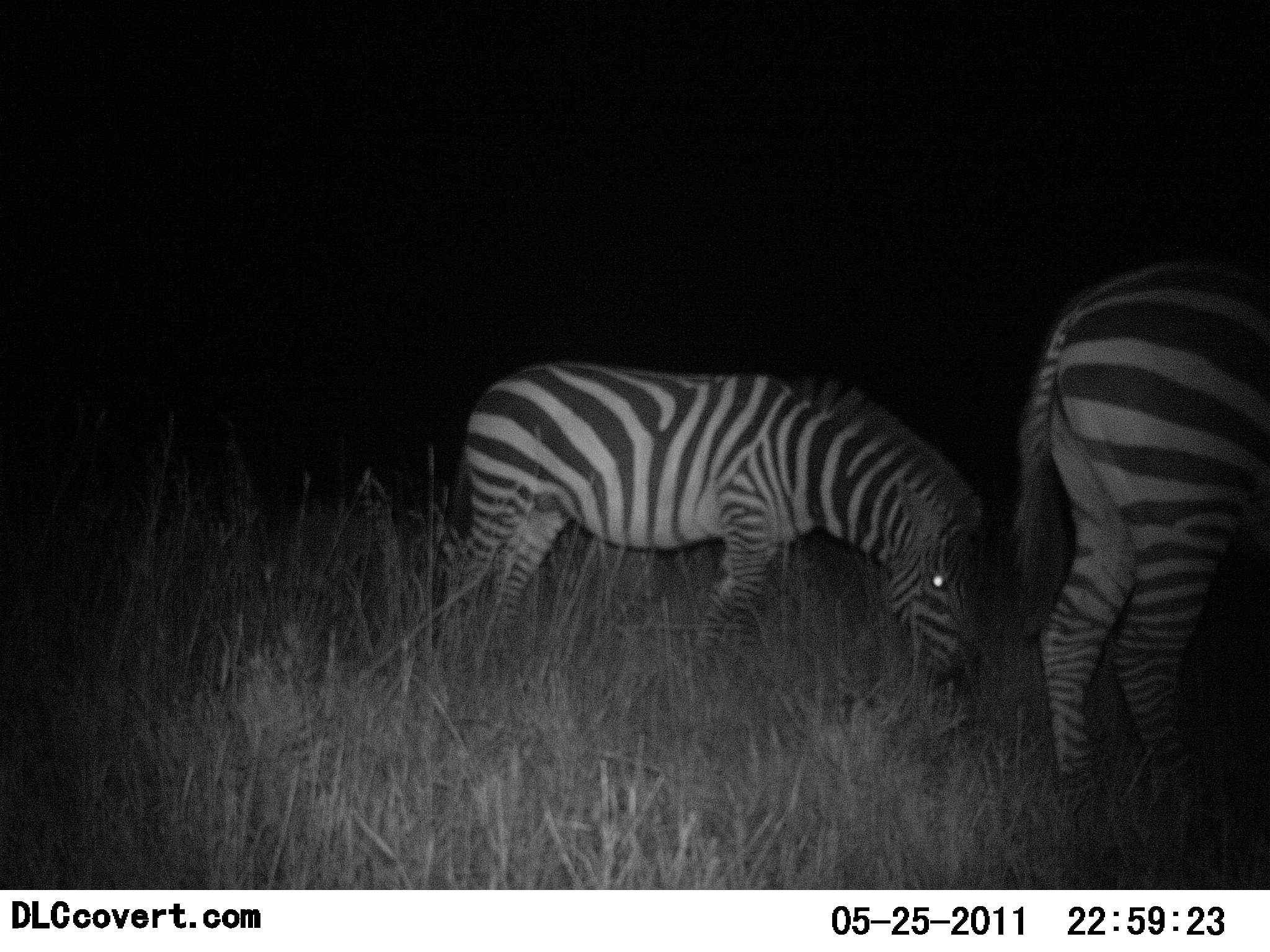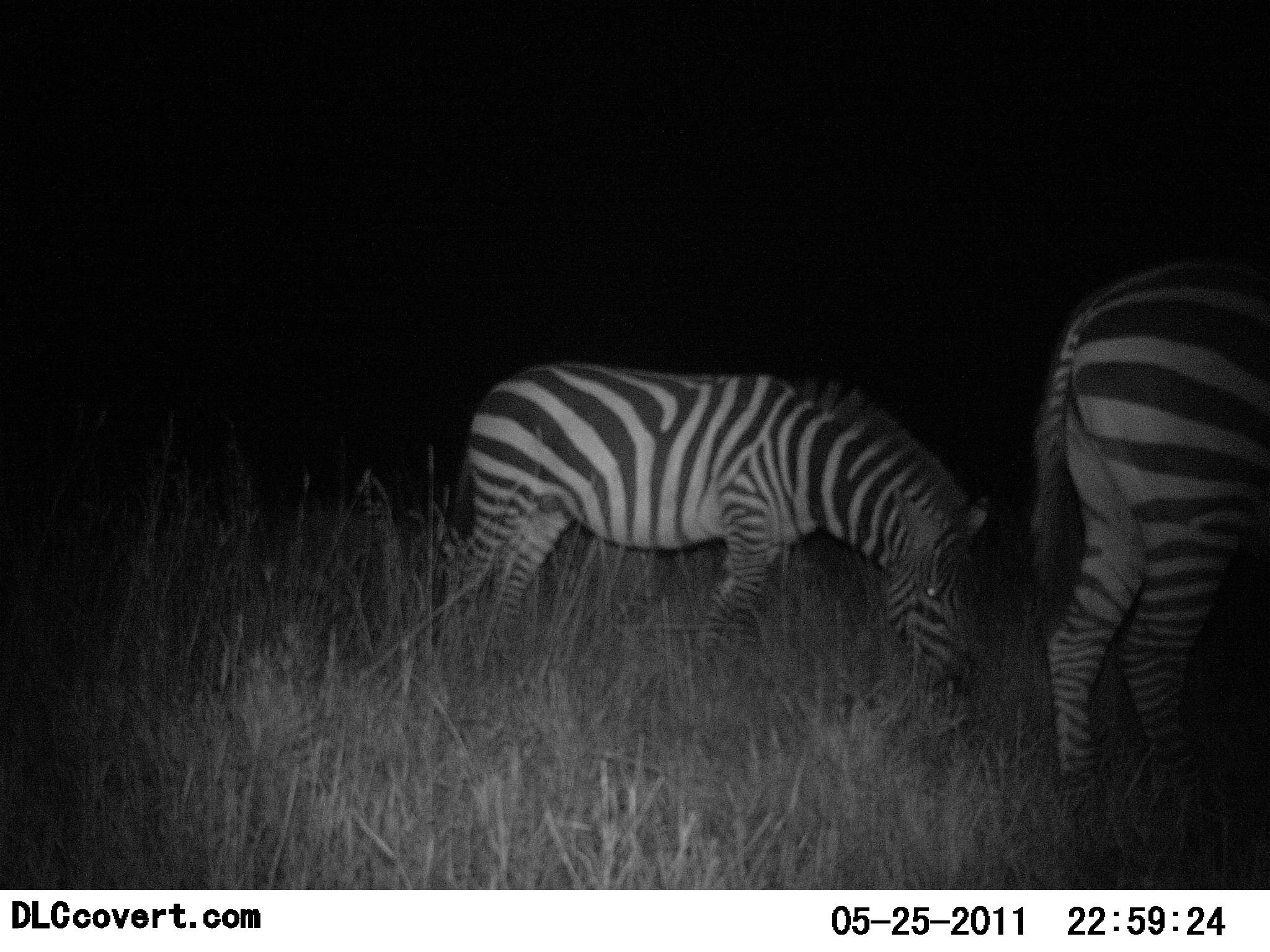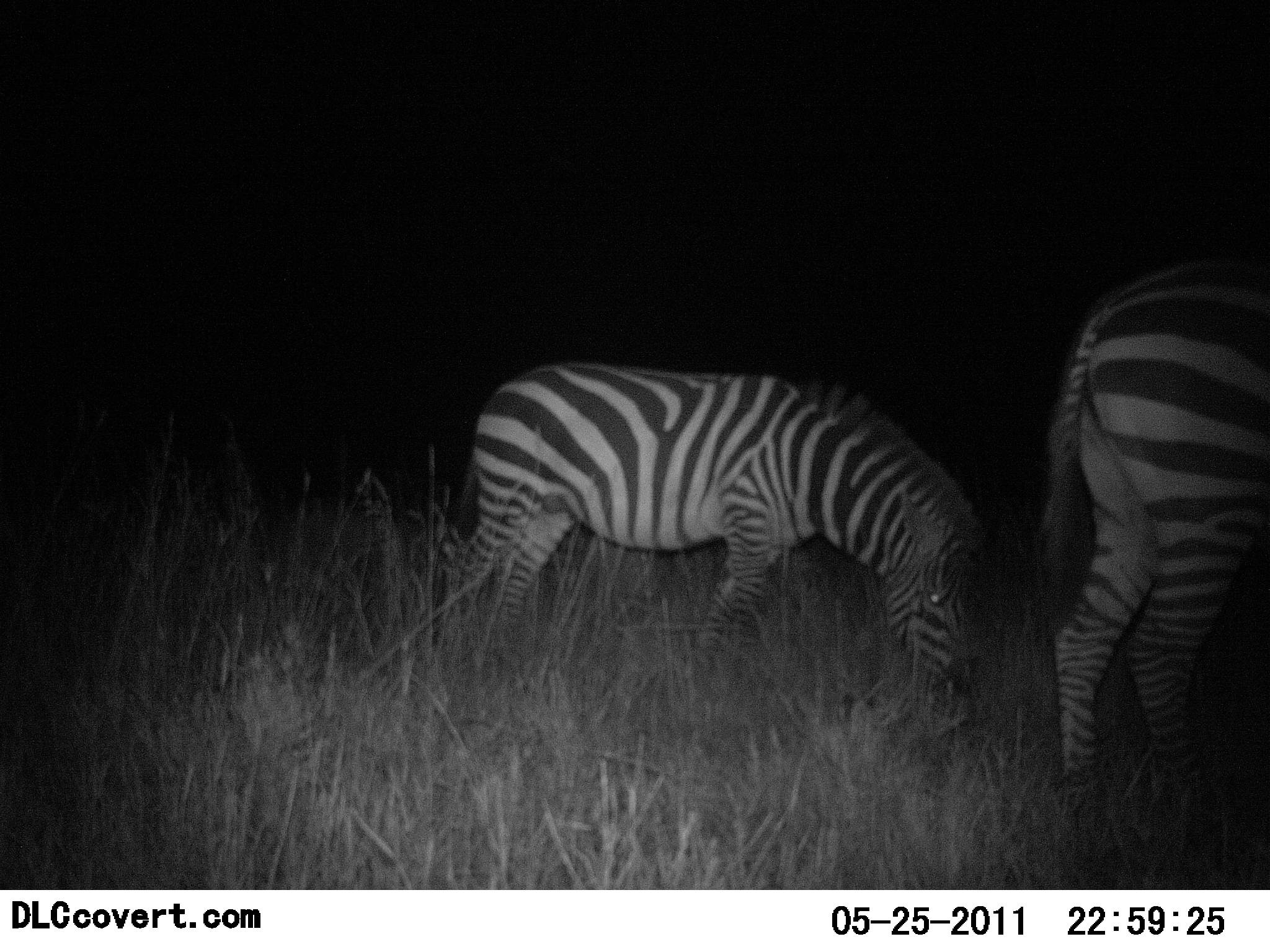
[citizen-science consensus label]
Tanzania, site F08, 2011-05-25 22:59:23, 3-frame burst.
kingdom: Animalia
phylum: Chordata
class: Mammalia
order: Perissodactyla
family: Equidae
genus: Equus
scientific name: Equus quagga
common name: plains zebra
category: zebra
Zebra (plains zebra) (Equus quagga), count 2. Behavior (volunteer vote fractions): standing 54%, resting 0%, moving 0%, interacting 0%. Young present (vote fraction): 0%. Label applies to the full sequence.